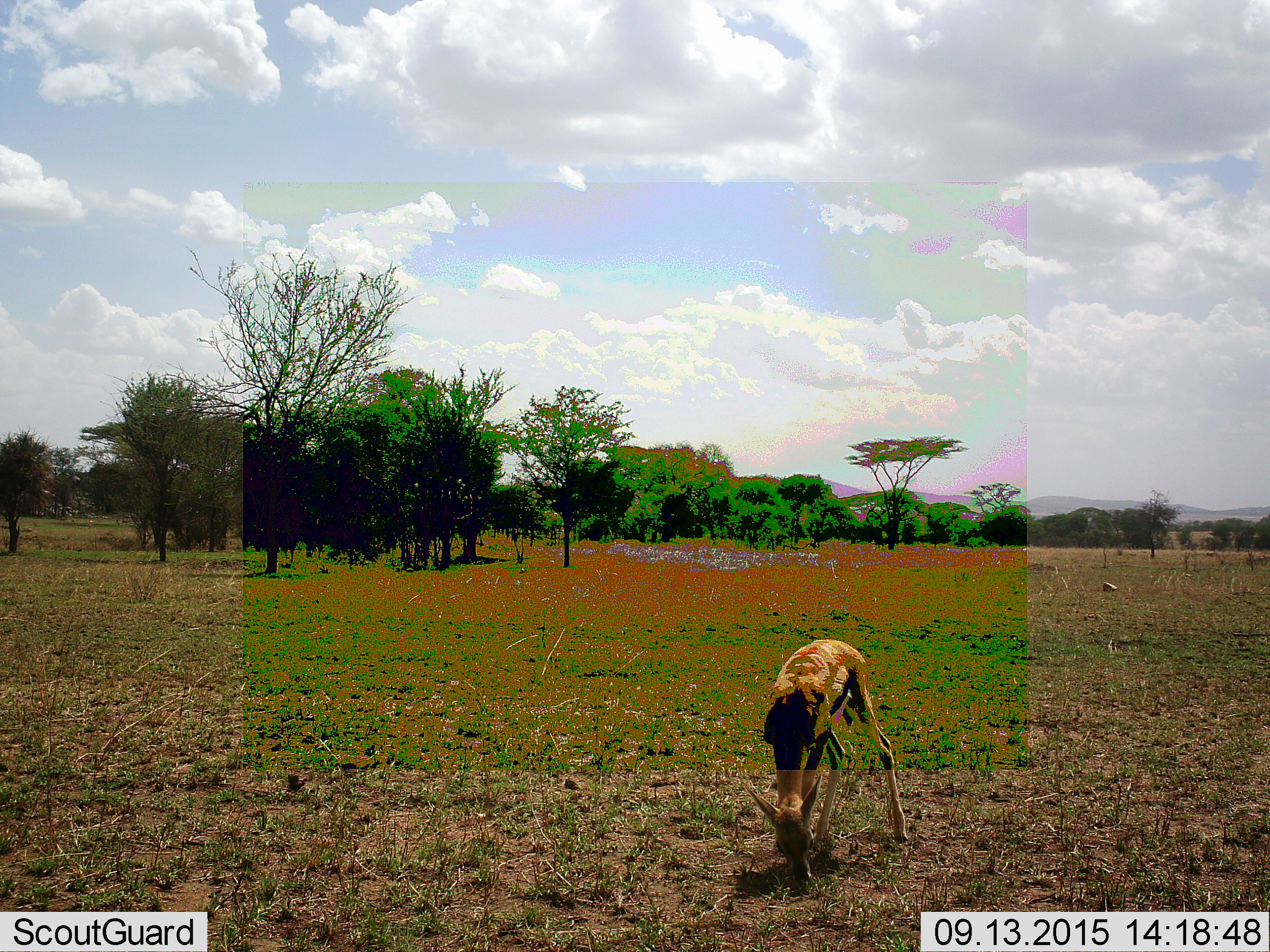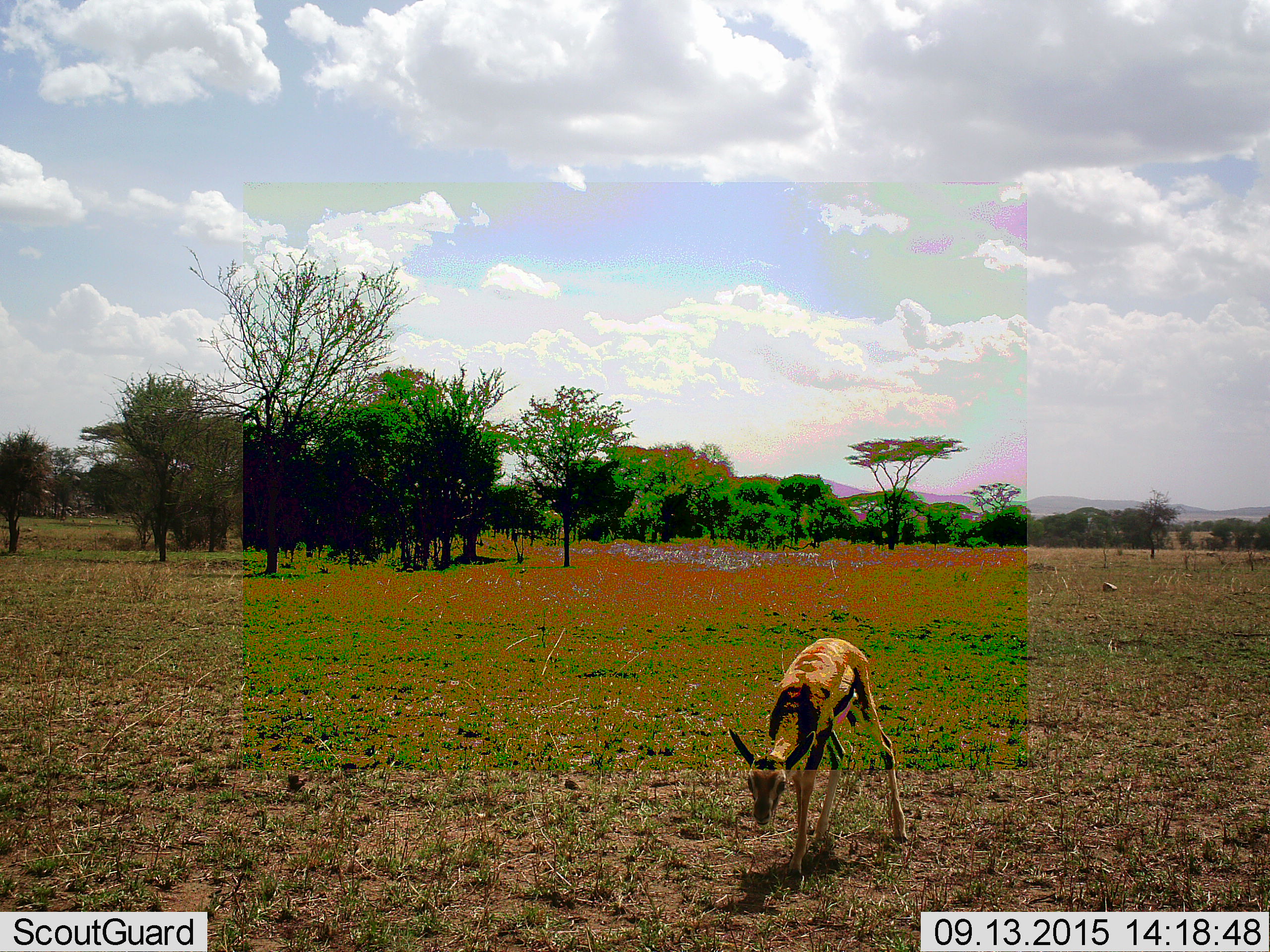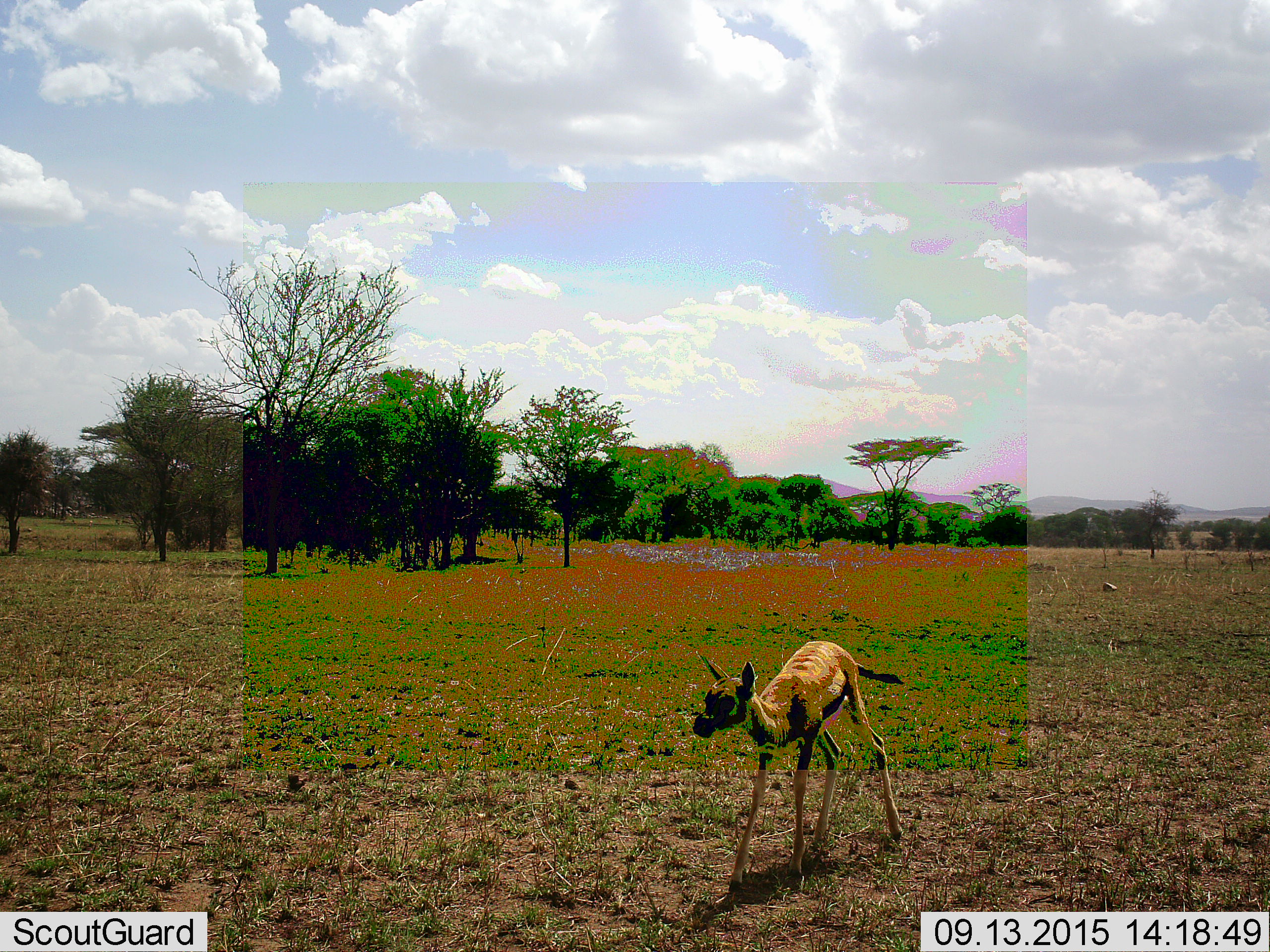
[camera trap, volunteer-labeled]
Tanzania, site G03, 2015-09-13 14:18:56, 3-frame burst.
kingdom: Animalia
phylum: Chordata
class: Mammalia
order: Artiodactyla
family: Bovidae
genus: Eudorcas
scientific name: Eudorcas thomsonii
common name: thomson's gazelle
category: gazellethomsons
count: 1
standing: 33%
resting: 0%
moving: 20%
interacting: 0%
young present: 73%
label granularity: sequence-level